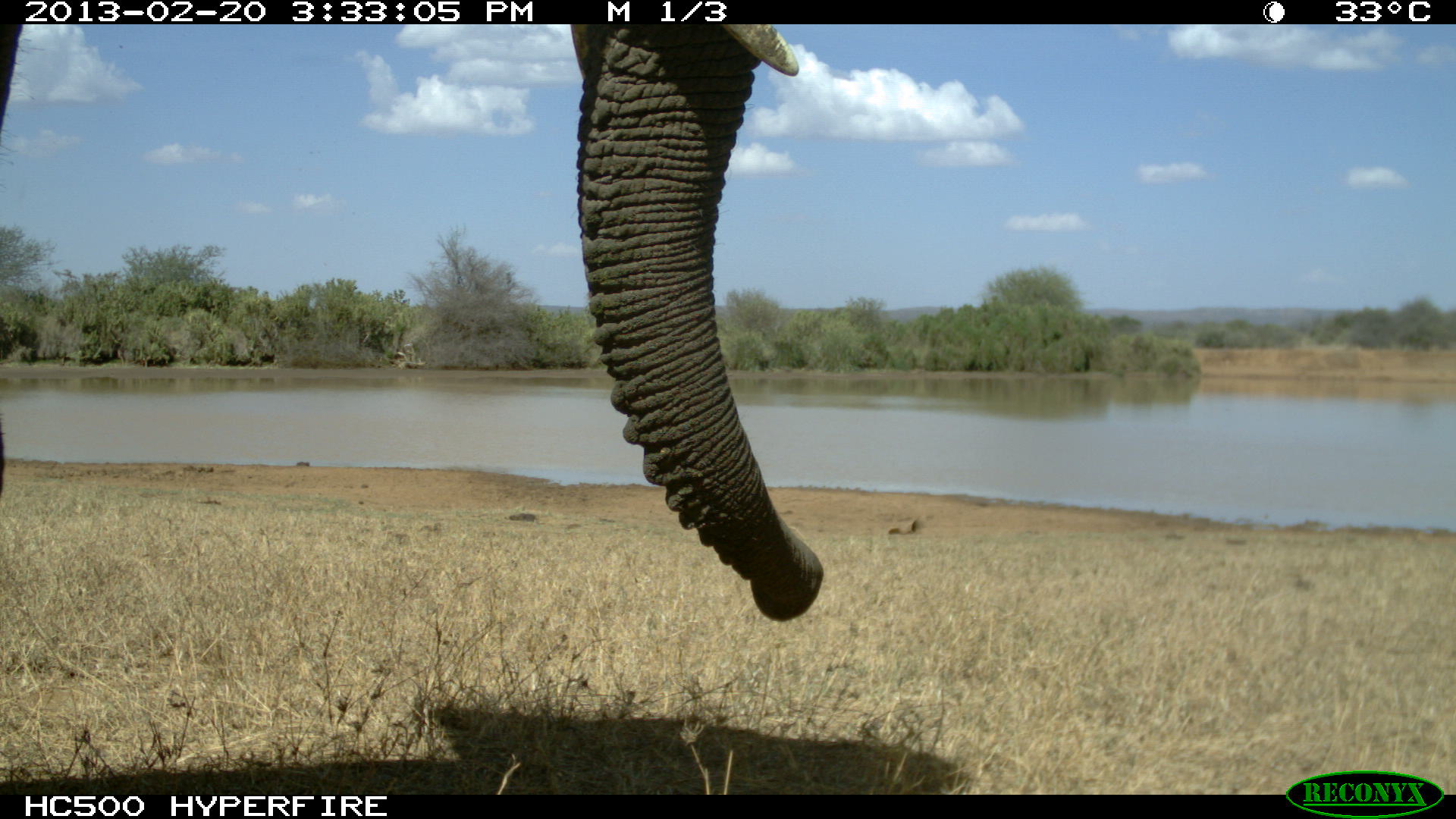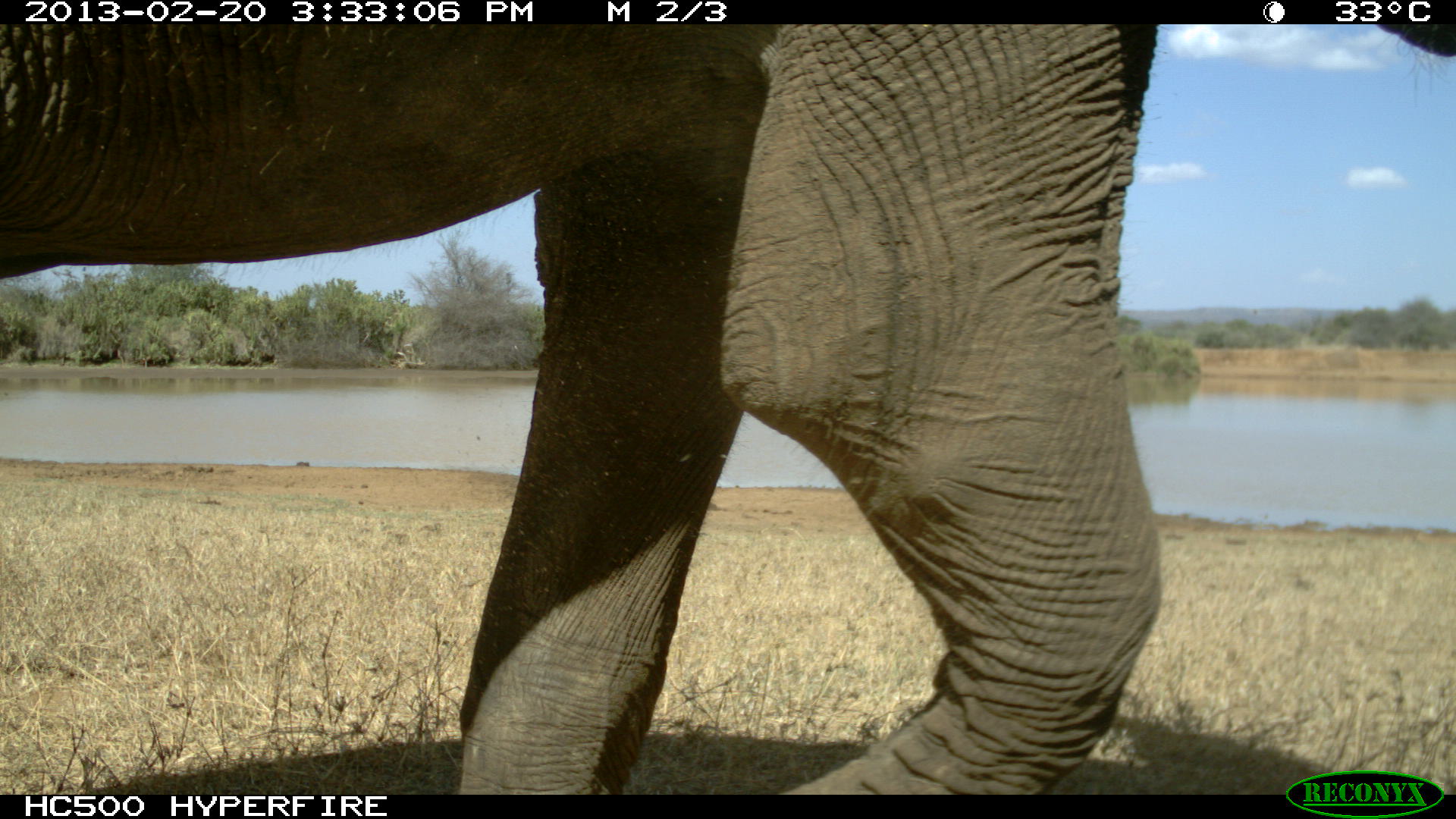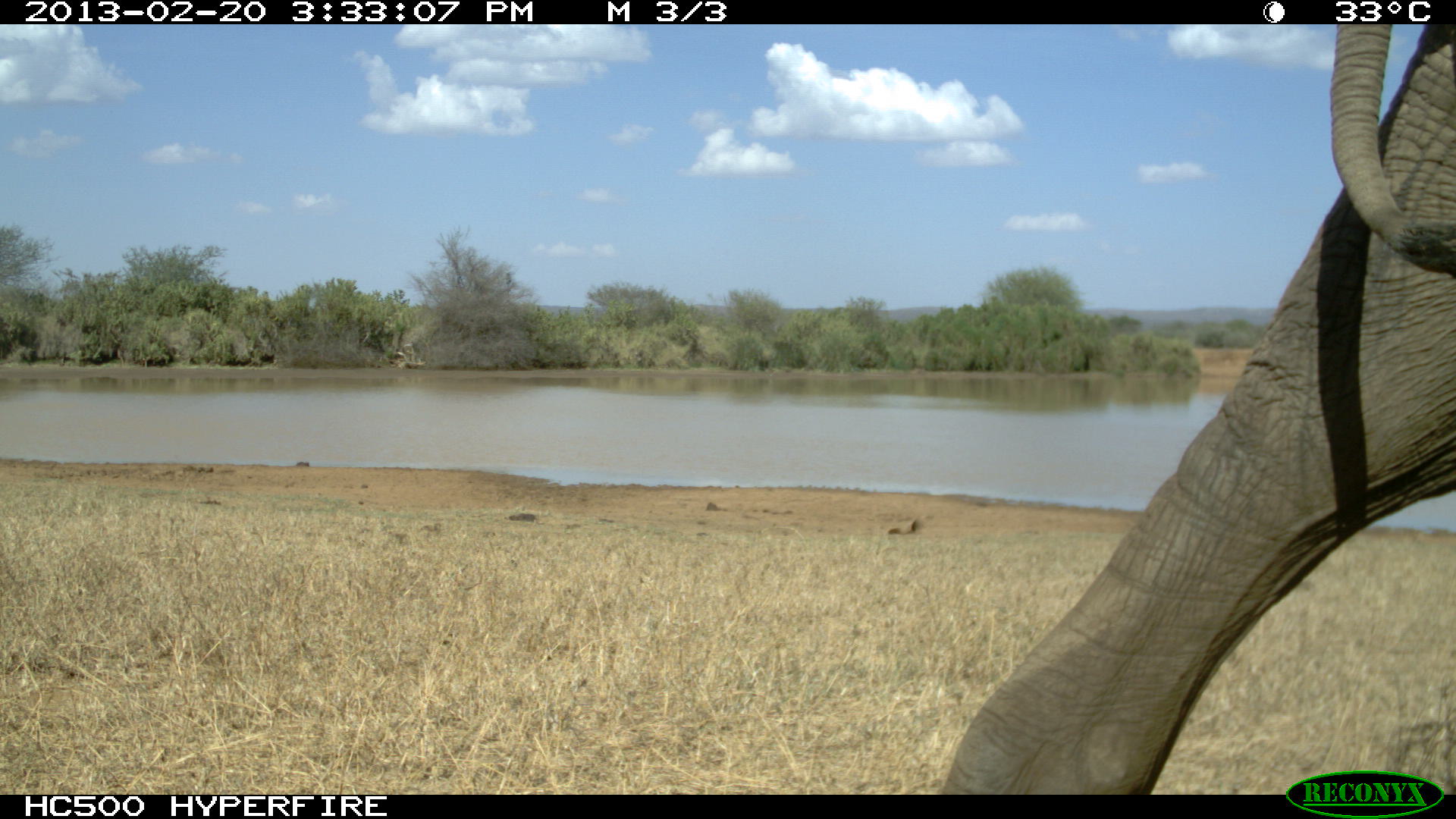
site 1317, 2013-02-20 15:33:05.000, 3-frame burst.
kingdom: Animalia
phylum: Chordata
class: Mammalia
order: Proboscidea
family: Elephantidae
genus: Loxodonta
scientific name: Loxodonta africana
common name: african bush elephant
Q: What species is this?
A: Loxodonta africana (african bush elephant).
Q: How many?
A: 1.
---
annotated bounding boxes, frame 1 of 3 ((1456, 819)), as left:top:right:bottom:
loxodonta africana: 1:23:823:622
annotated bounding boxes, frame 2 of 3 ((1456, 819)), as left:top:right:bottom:
loxodonta africana: 0:24:1161:795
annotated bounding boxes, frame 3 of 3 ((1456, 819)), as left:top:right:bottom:
loxodonta africana: 935:23:1456:795